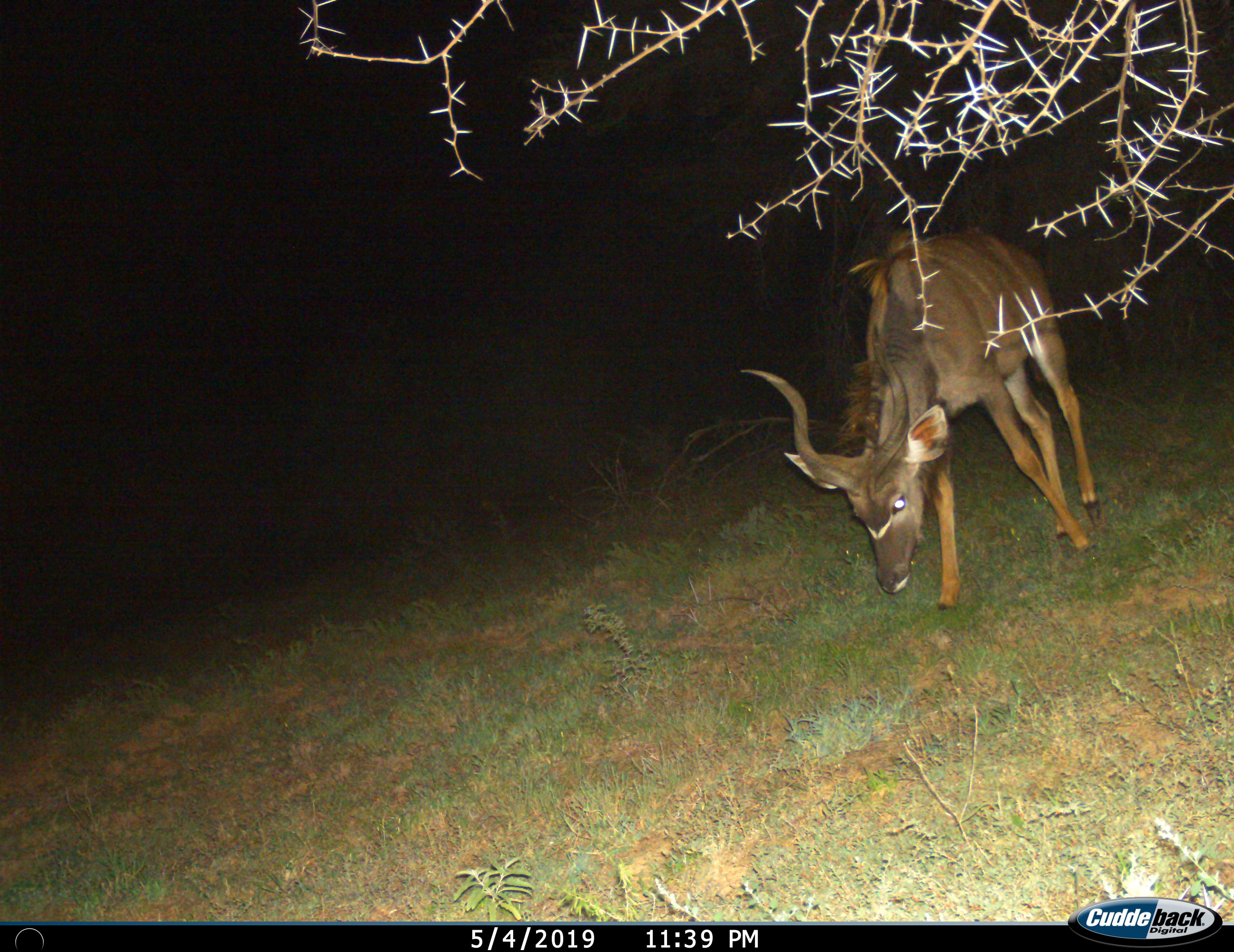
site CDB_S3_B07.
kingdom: Animalia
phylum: Chordata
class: Mammalia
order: Artiodactyla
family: Bovidae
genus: Tragelaphus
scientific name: Tragelaphus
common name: kudu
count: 1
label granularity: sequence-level